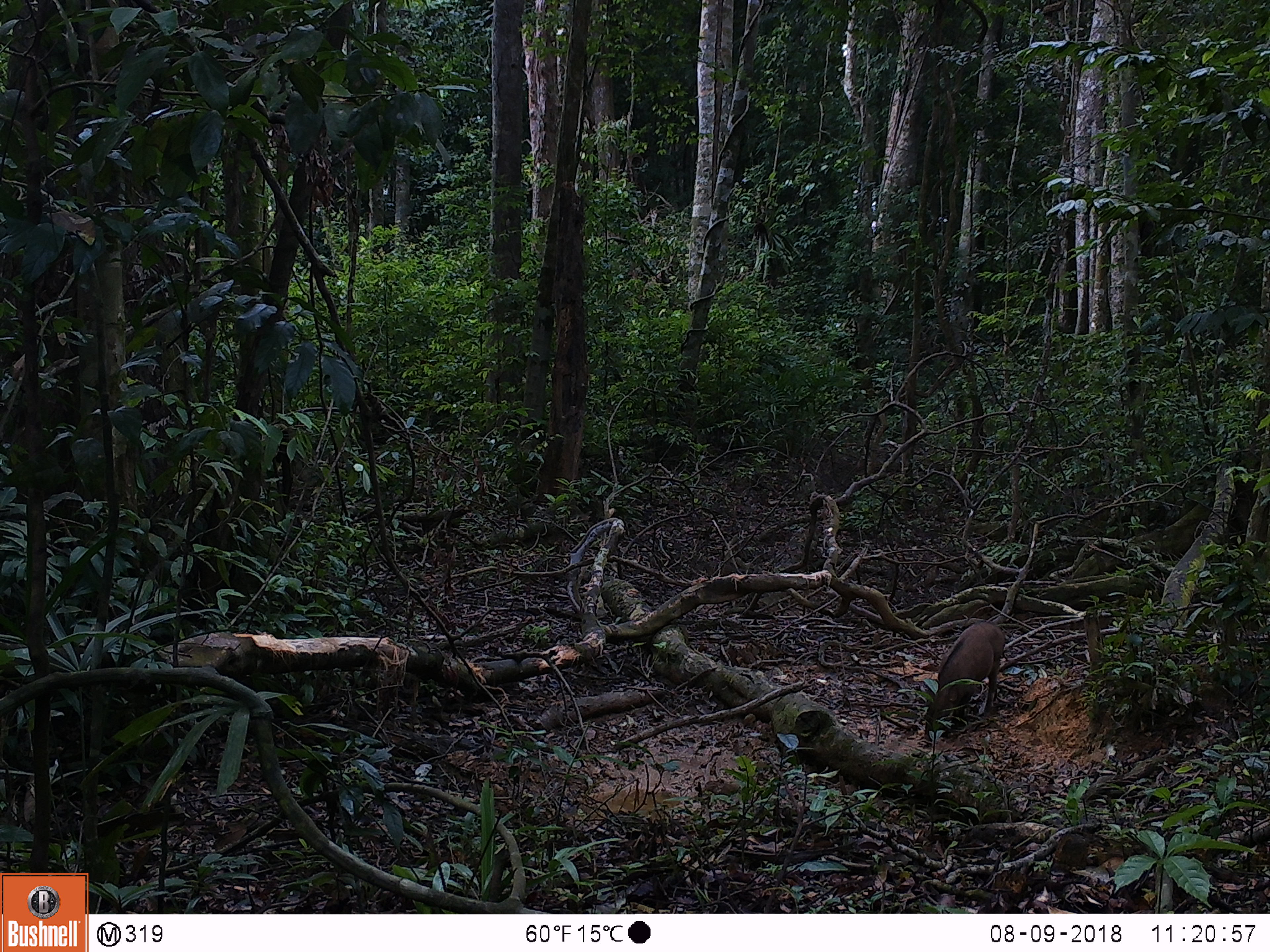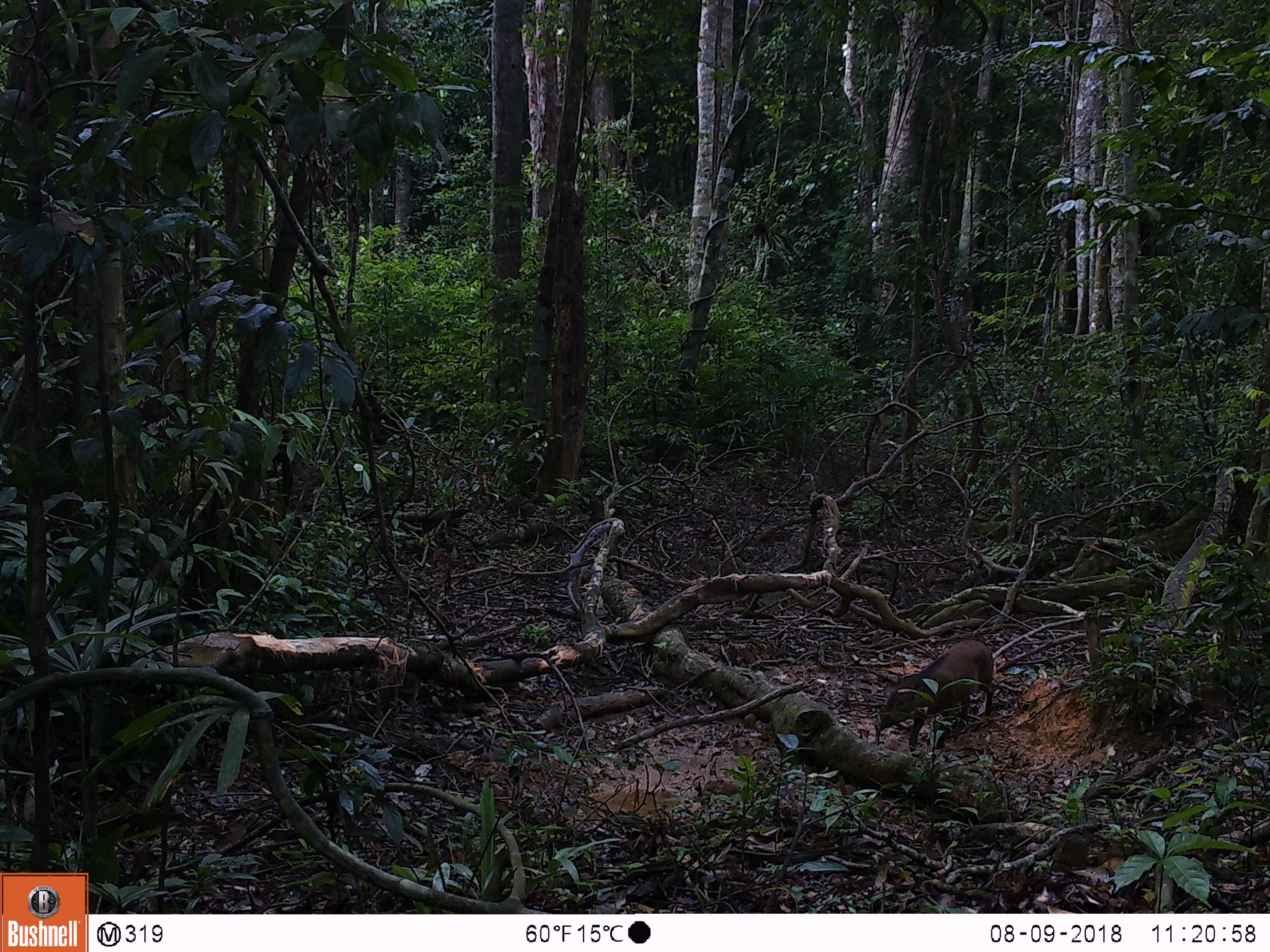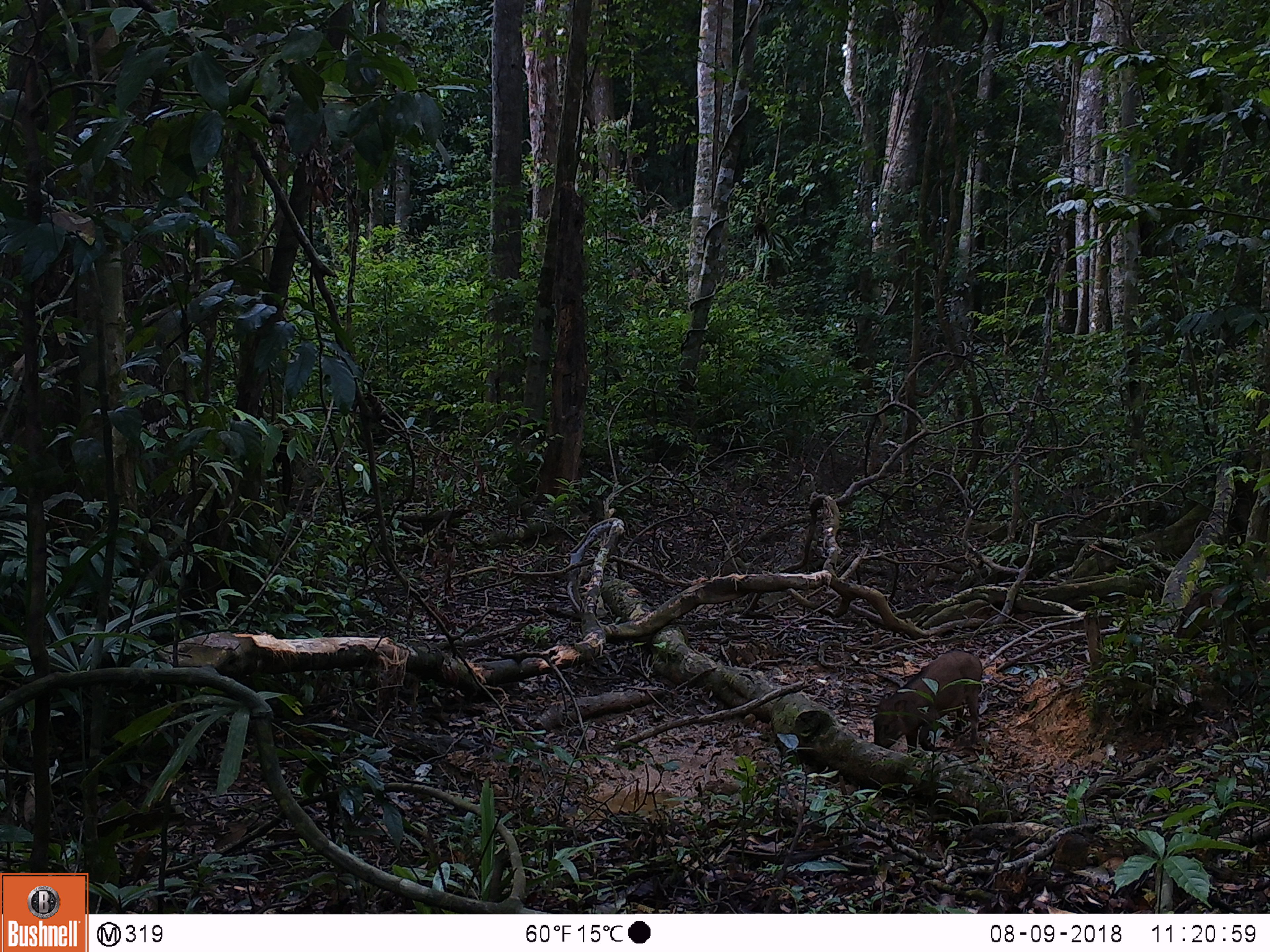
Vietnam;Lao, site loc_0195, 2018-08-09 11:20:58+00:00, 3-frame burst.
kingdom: Animalia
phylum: Chordata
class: Mammalia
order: Artiodactyla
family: Suidae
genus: Sus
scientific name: Sus scrofa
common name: eurasian wild pig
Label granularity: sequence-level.